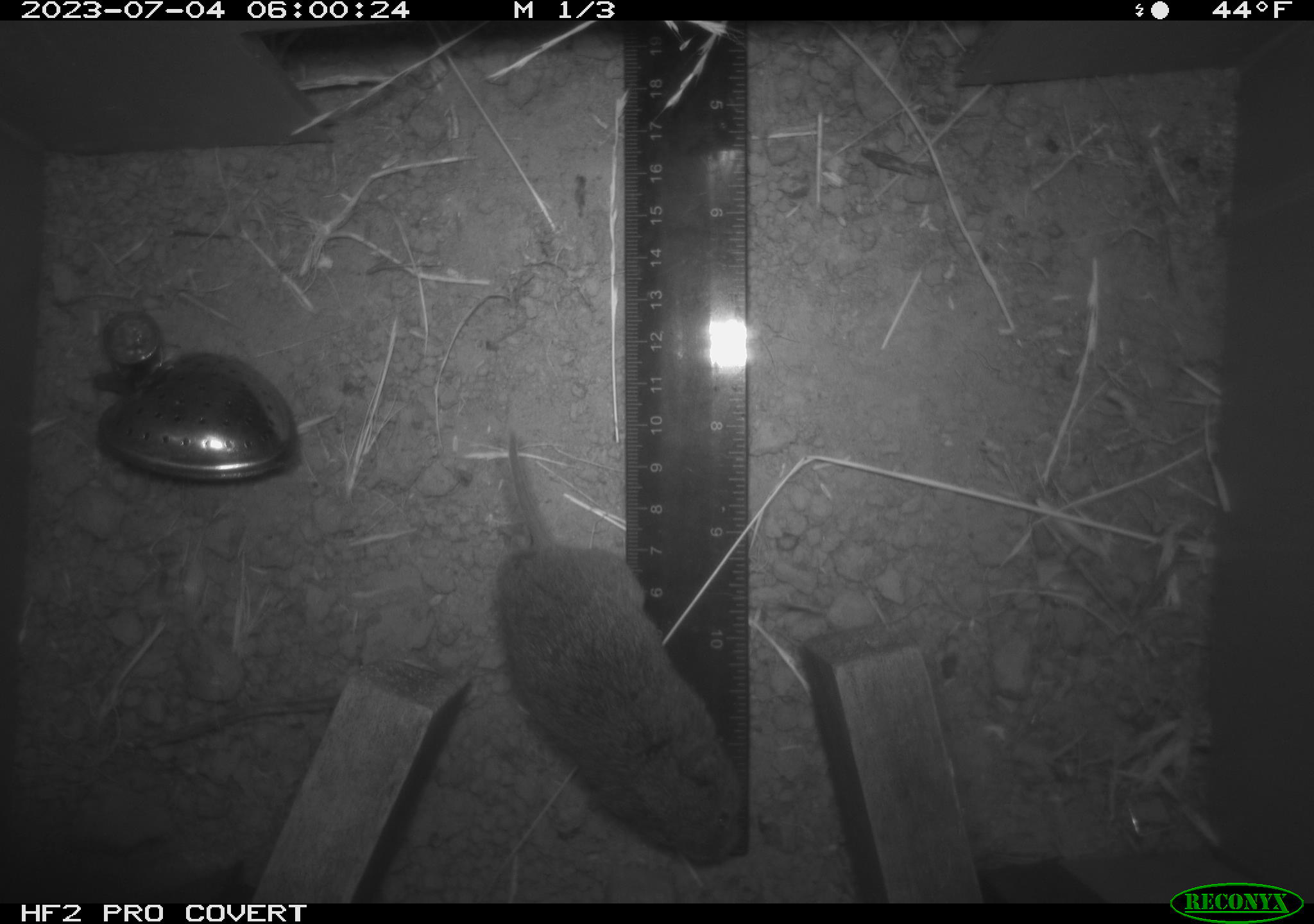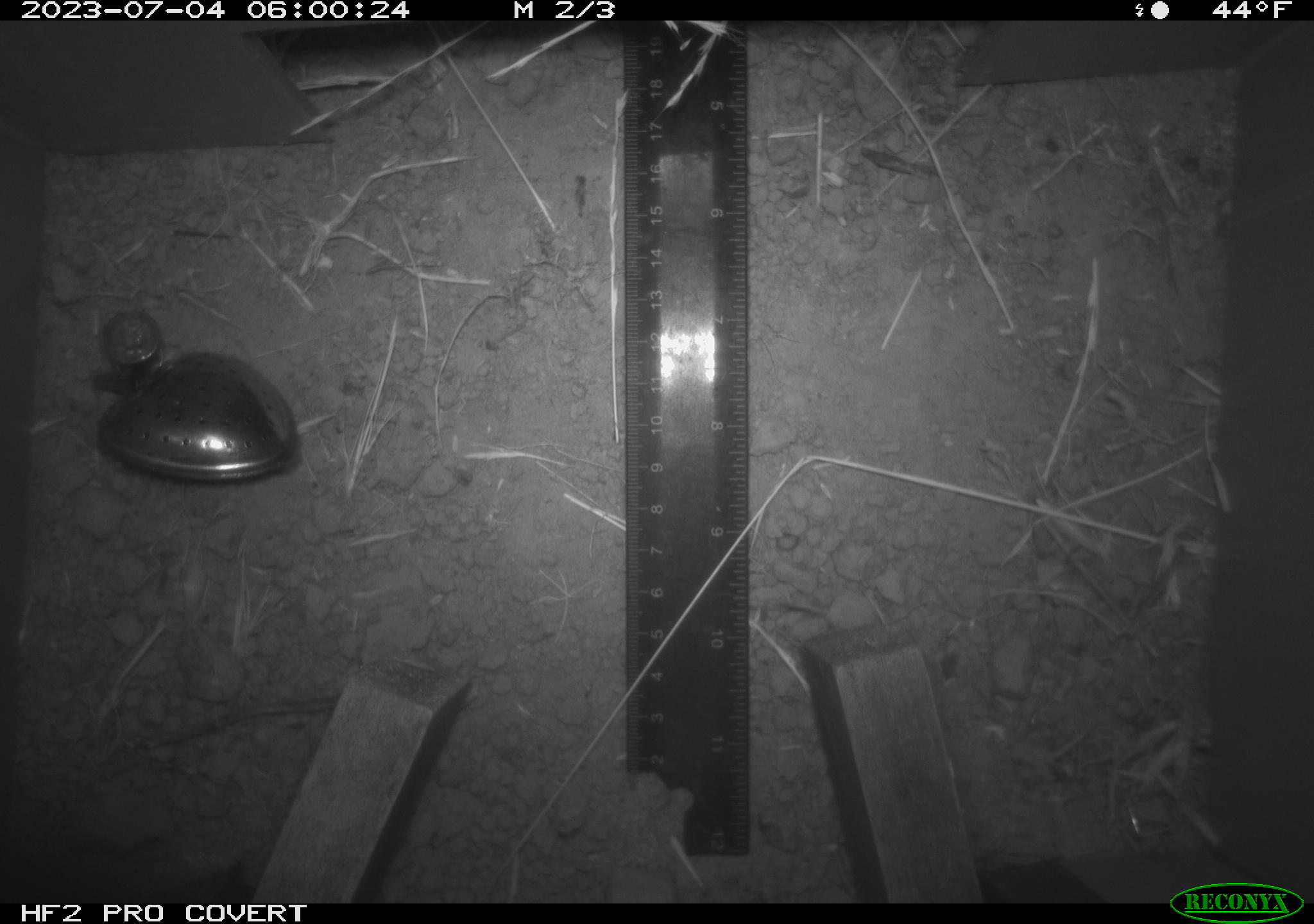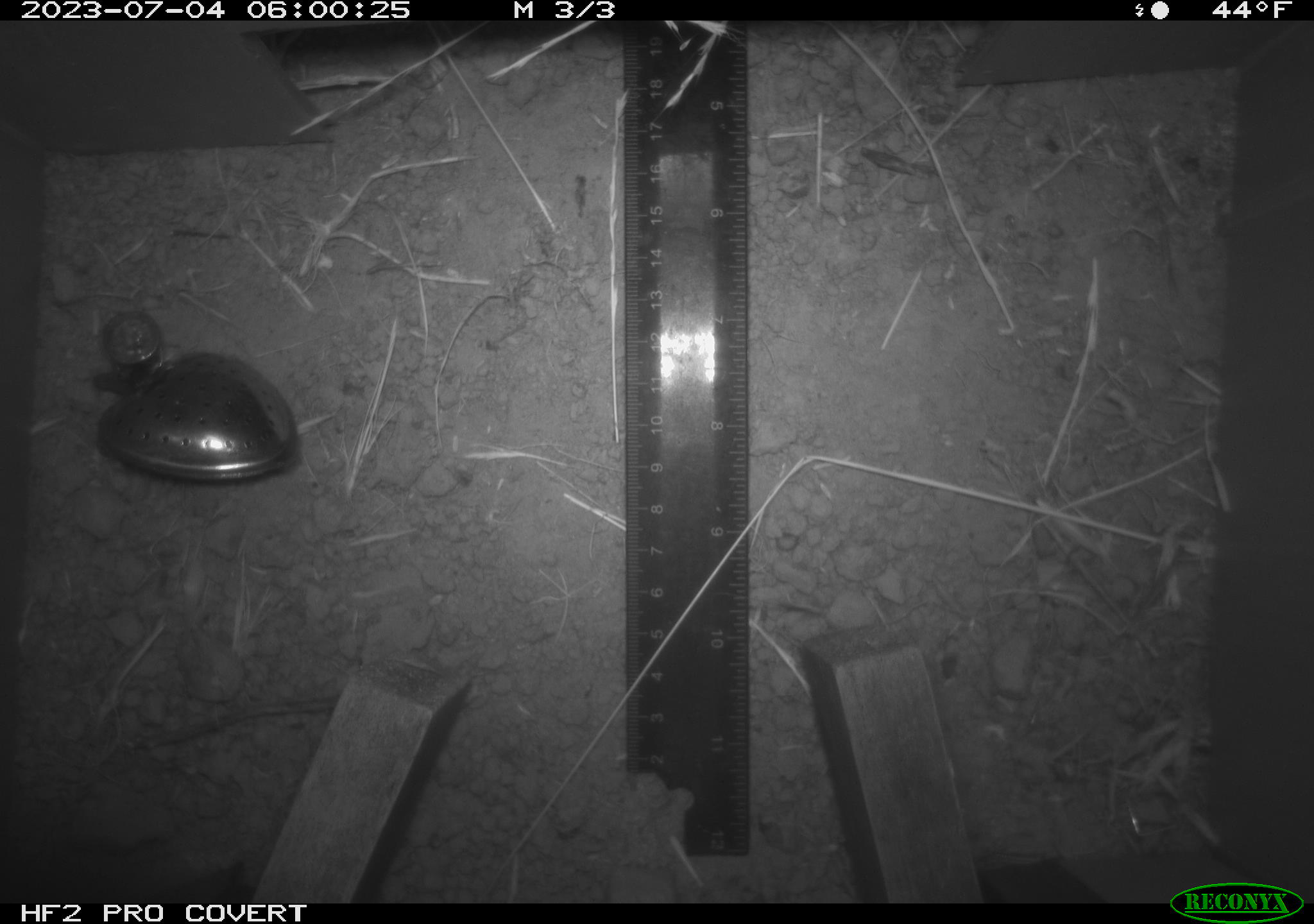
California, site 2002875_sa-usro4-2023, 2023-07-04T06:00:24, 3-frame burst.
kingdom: Animalia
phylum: Chordata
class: Mammalia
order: Rodentia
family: Cricetidae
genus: Microtus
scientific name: Microtus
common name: meadow vole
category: microtus species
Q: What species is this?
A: Microtus species (meadow vole) (Microtus).